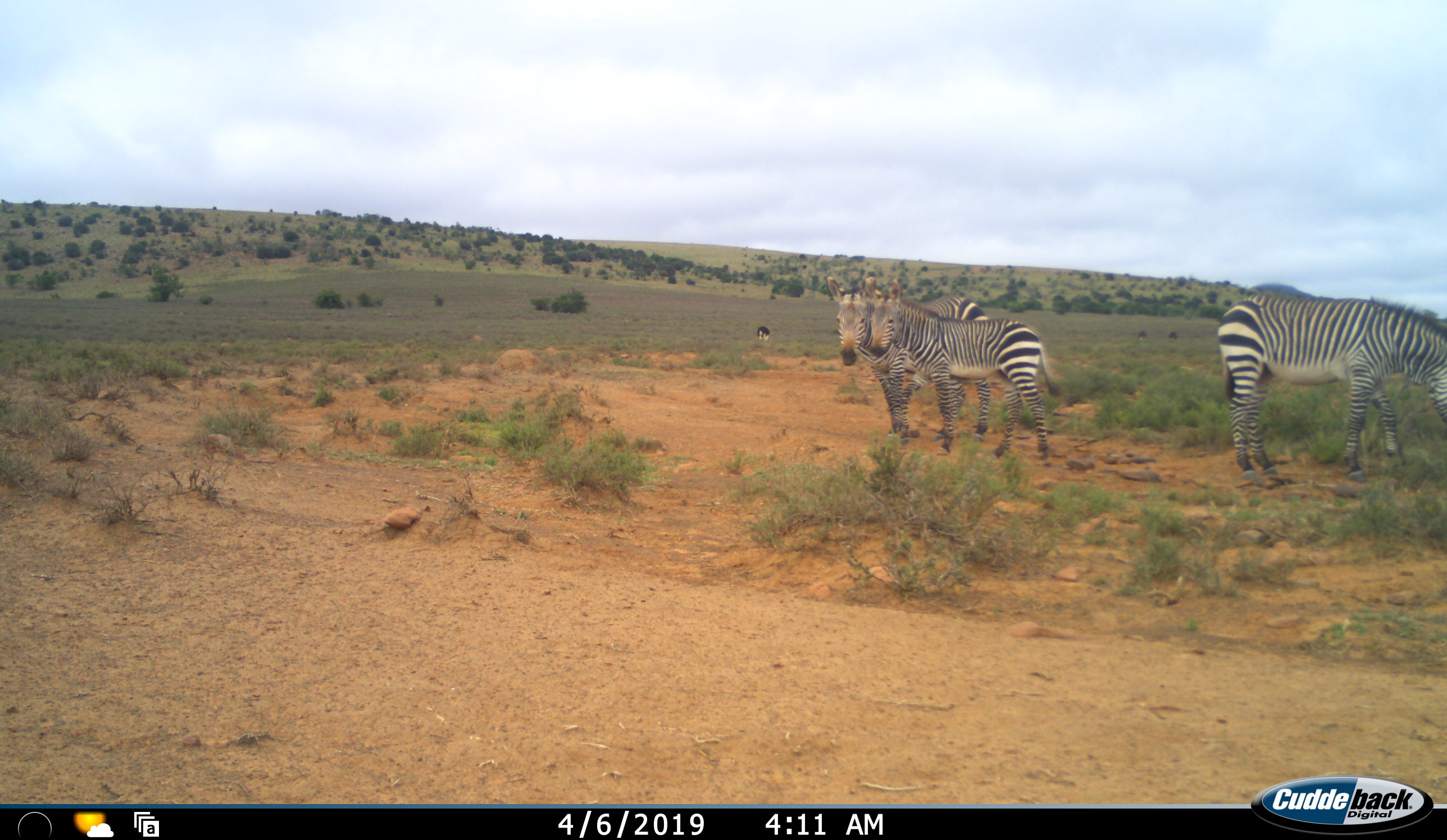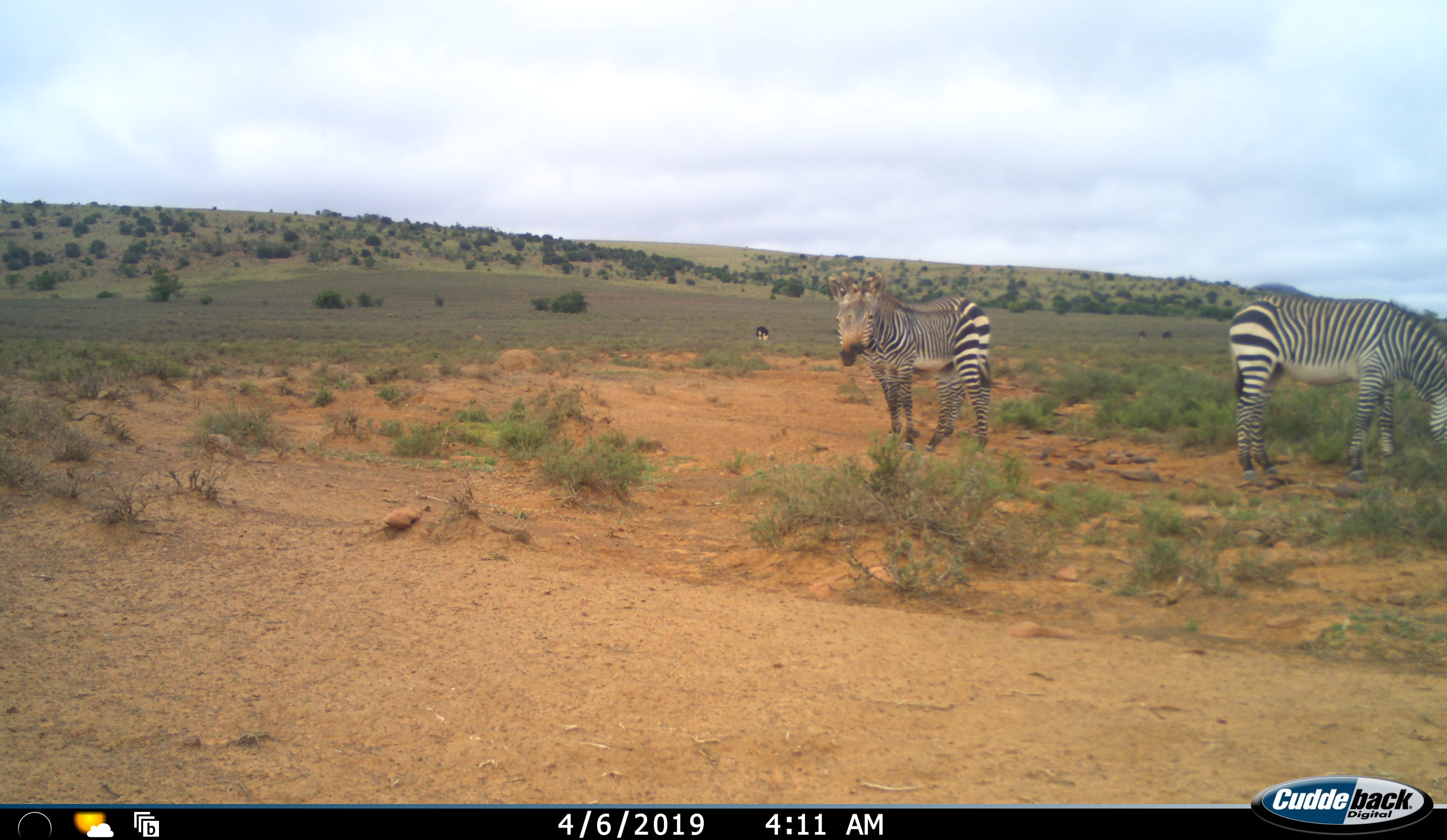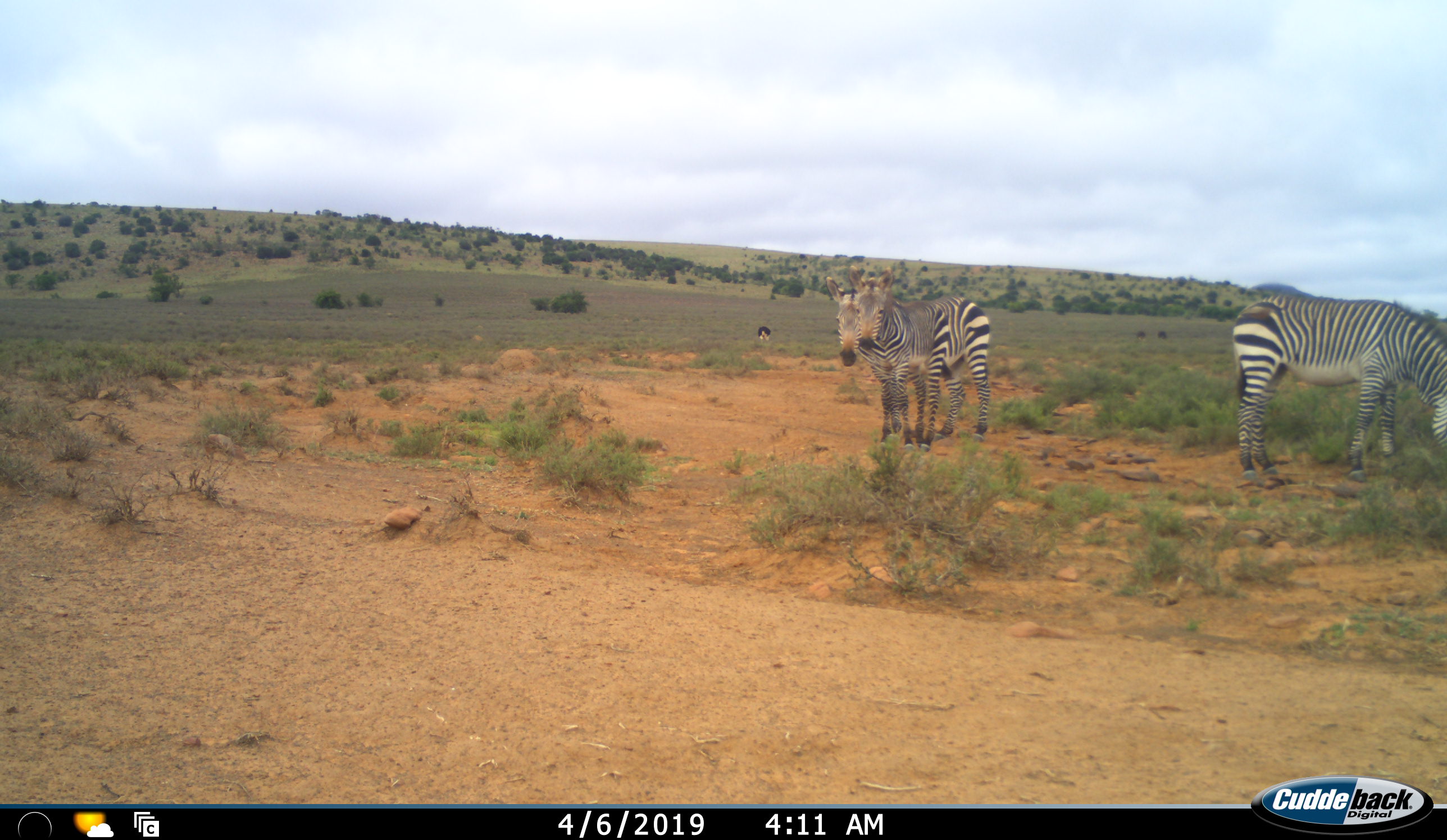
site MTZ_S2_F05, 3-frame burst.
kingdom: Animalia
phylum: Chordata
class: Mammalia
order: Perissodactyla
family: Equidae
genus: Equus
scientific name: Equus zebra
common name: mountain zebra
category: zebramountain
Zebramountain (mountain zebra) (Equus zebra), count 3. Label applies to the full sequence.